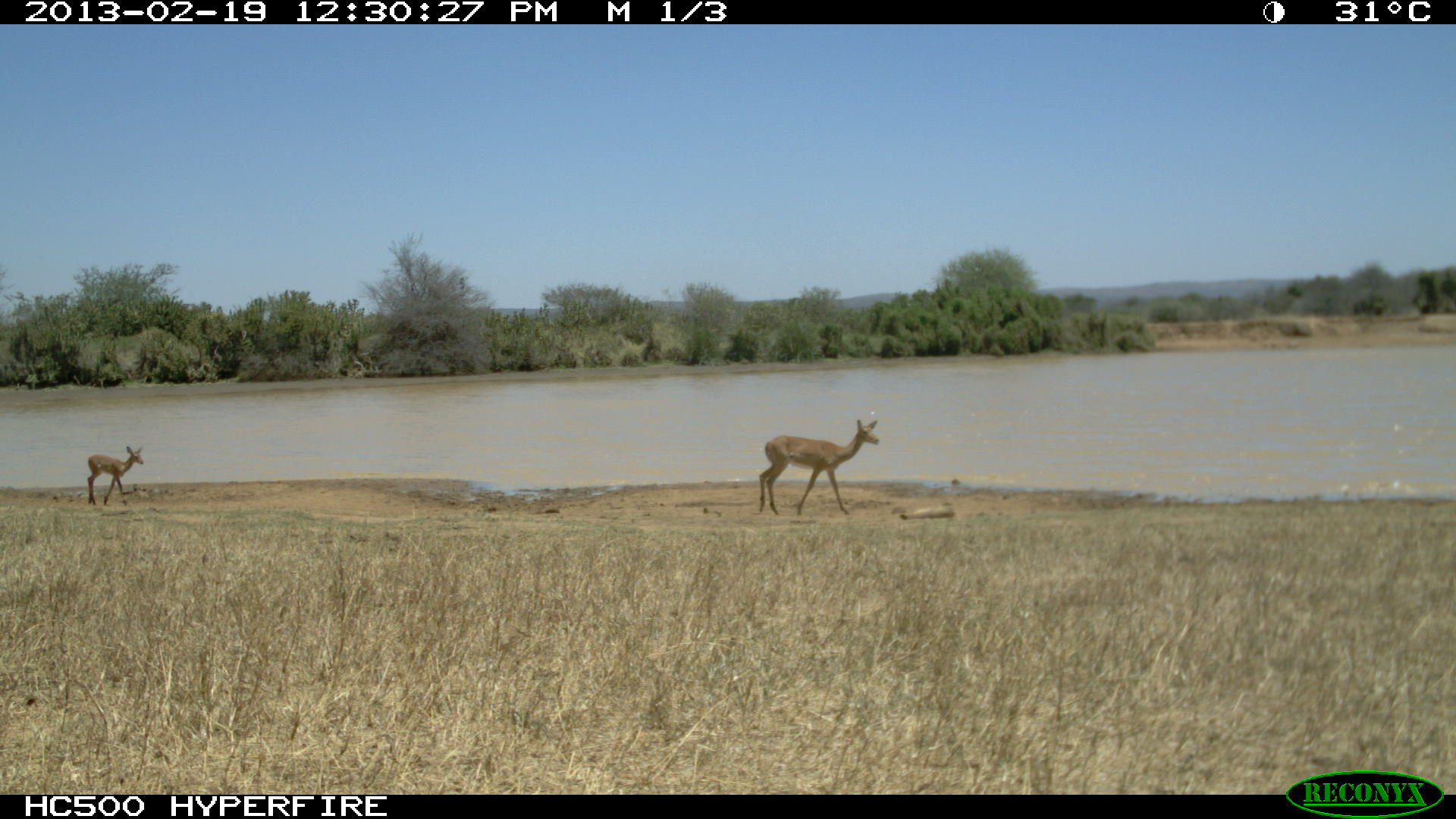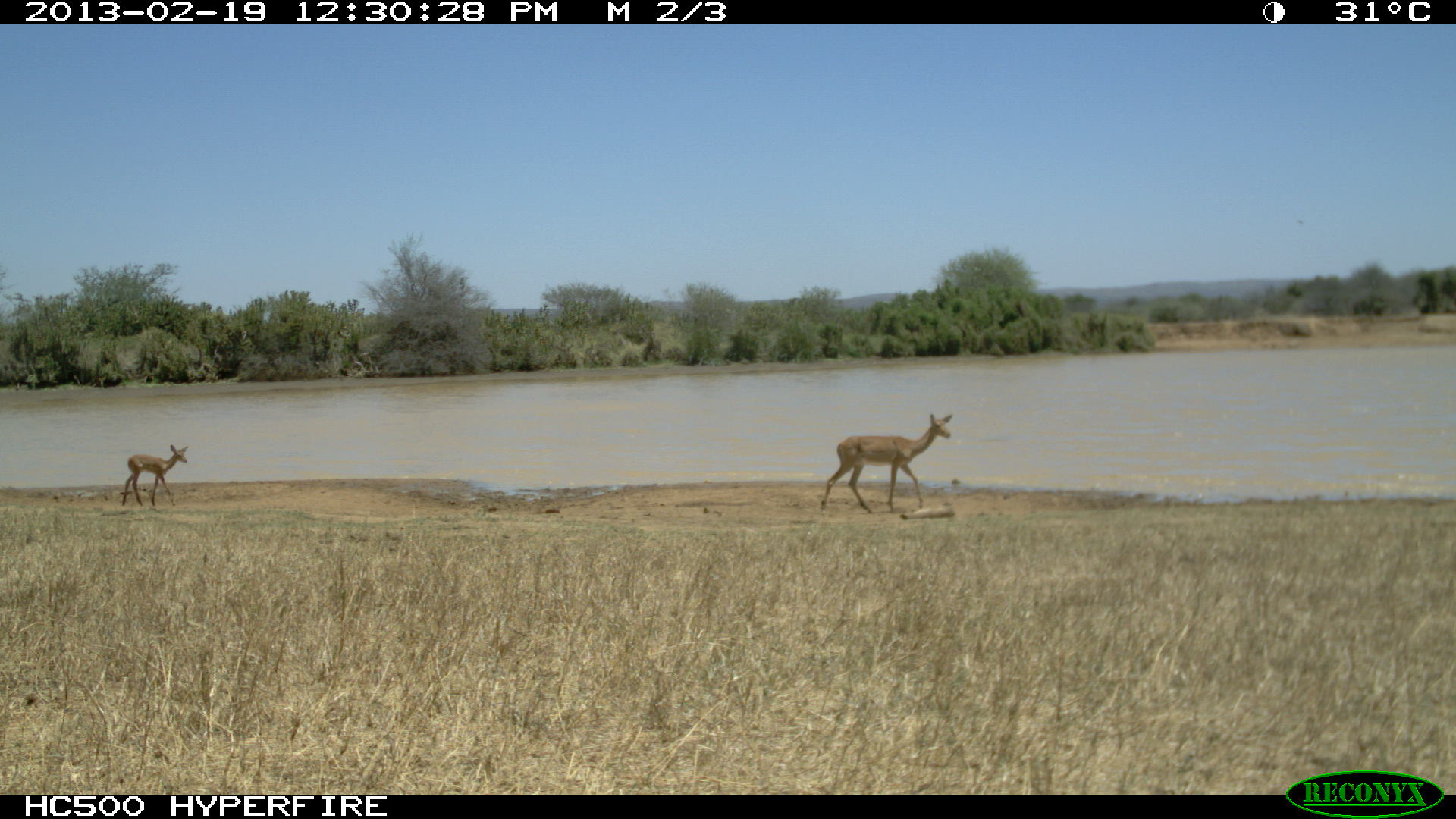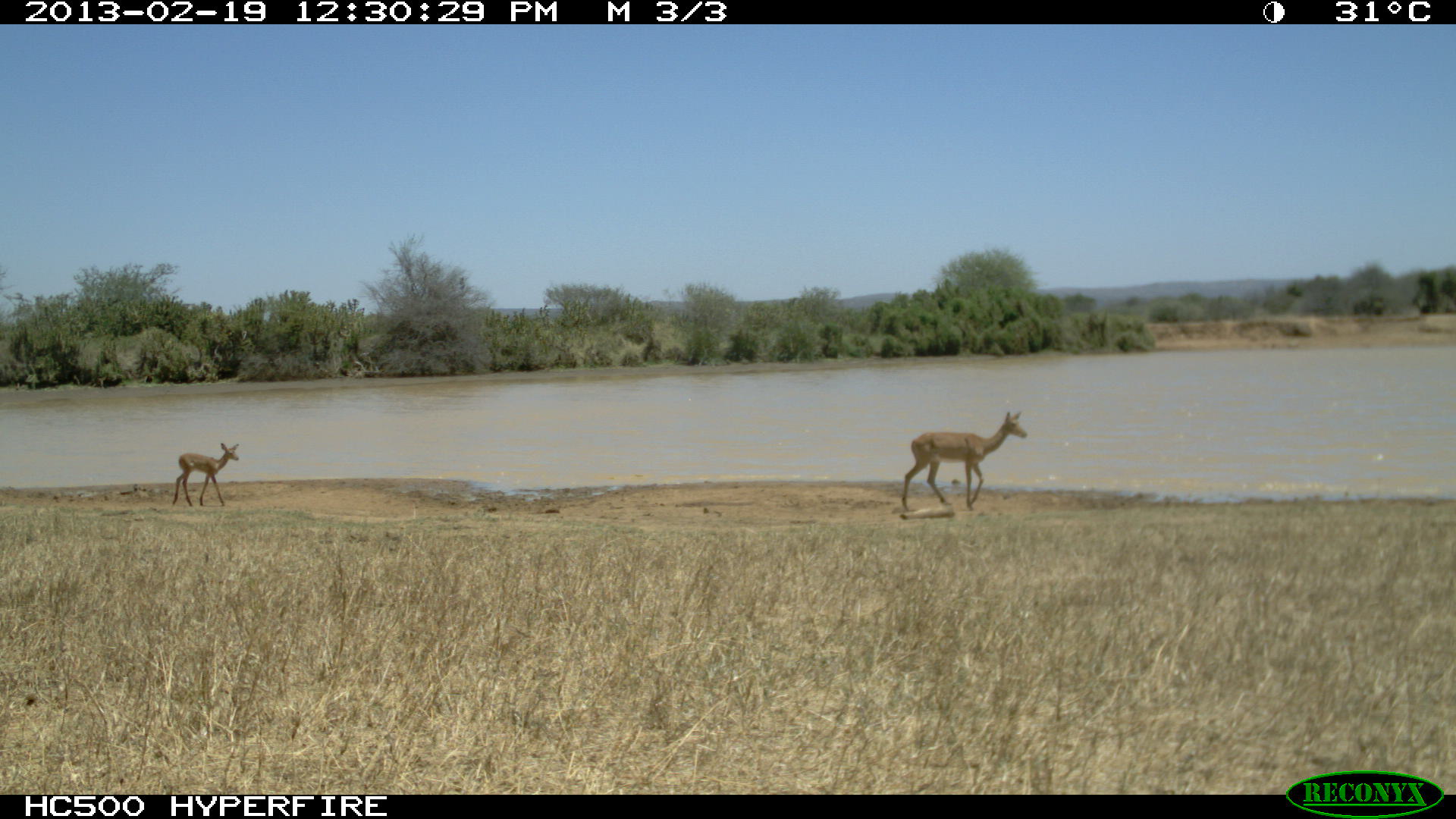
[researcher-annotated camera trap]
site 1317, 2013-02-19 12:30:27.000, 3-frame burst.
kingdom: Animalia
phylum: Chordata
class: Mammalia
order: Artiodactyla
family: Bovidae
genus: Aepyceros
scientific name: Aepyceros melampus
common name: impala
Aepyceros melampus (impala), count 1.